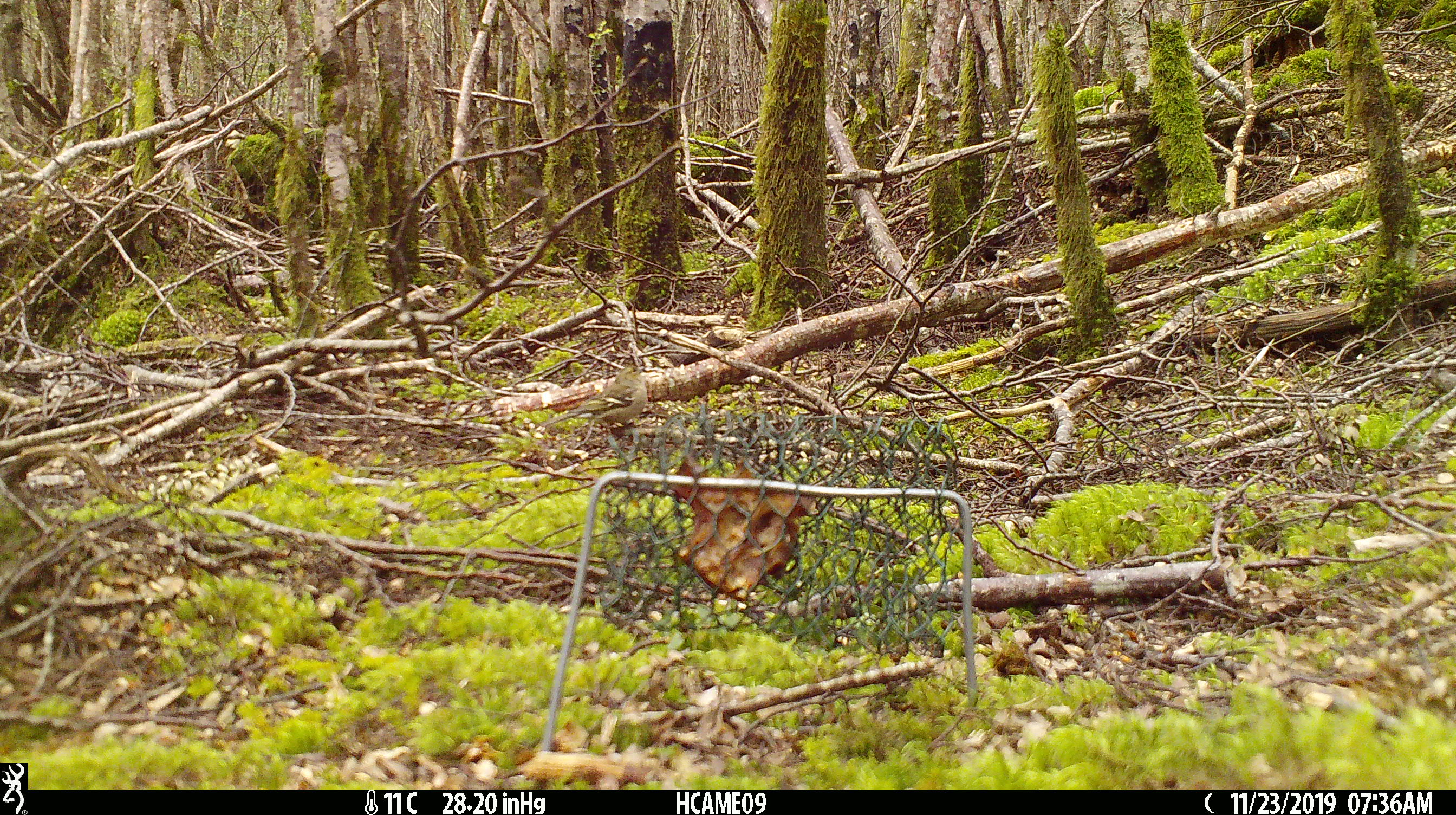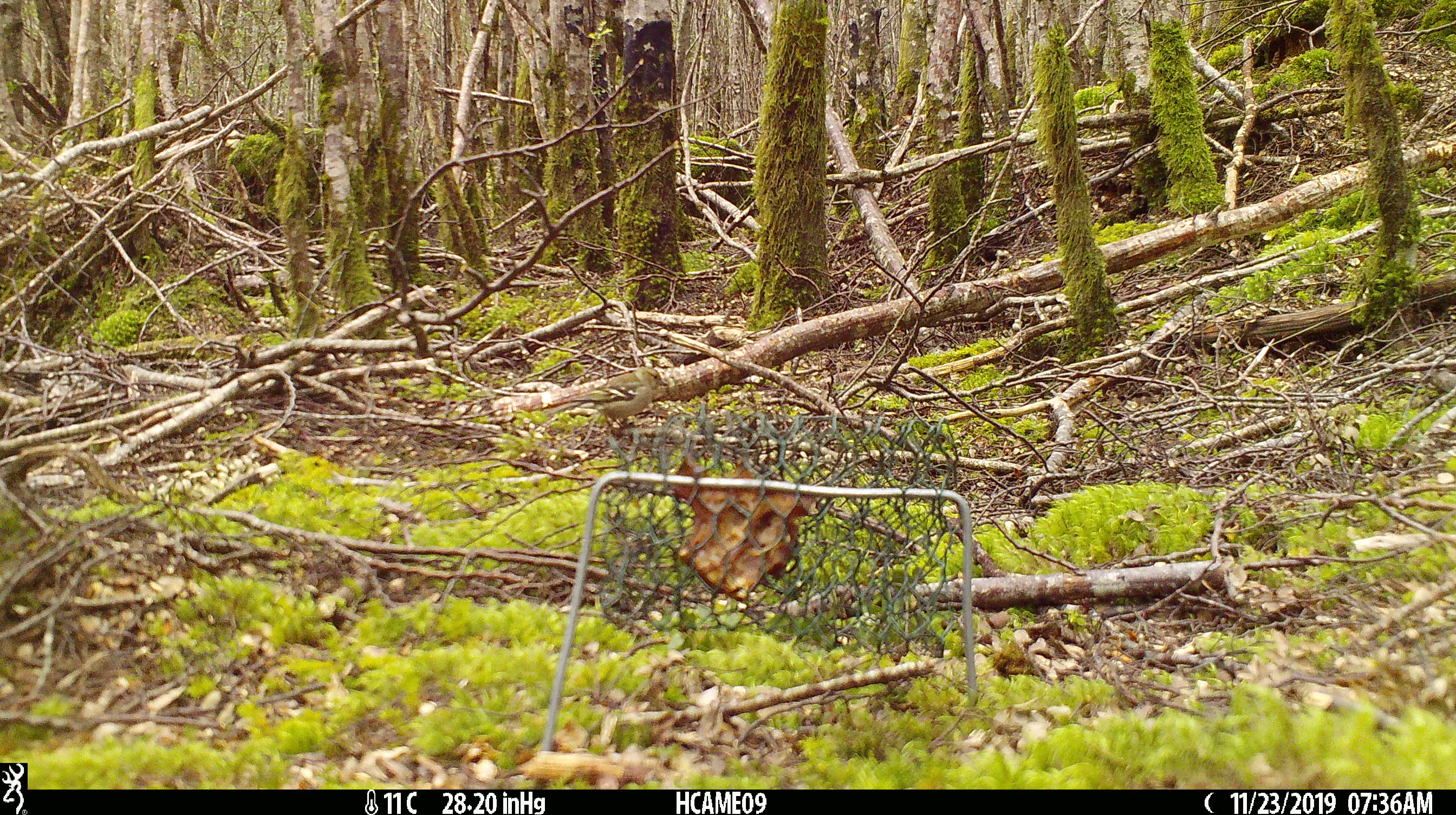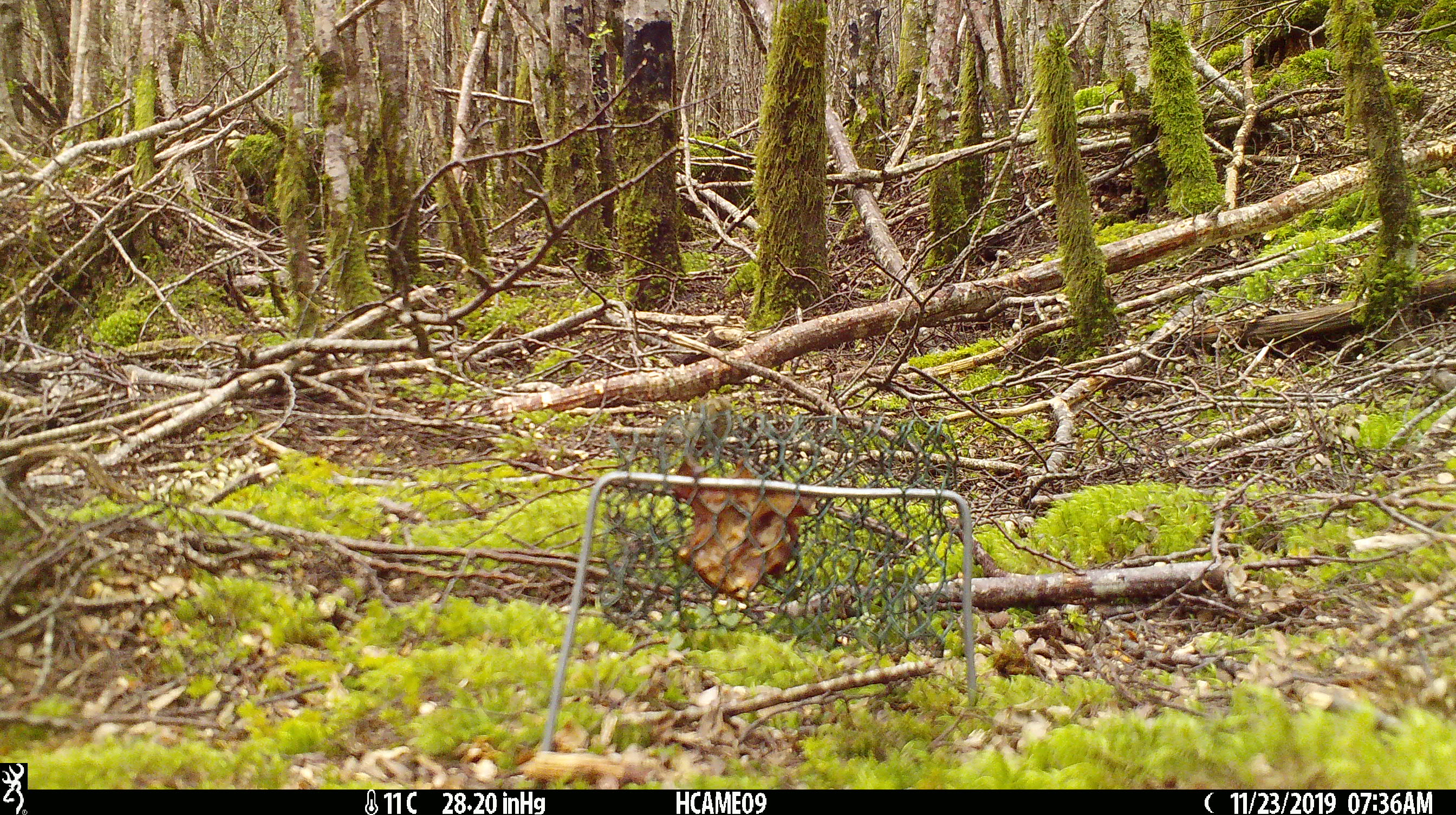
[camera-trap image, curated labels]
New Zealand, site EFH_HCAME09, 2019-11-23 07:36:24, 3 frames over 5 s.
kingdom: Animalia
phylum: Chordata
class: Aves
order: Passeriformes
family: Fringillidae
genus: Fringilla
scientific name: Fringilla coelebs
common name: common chaffinch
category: chaffinch